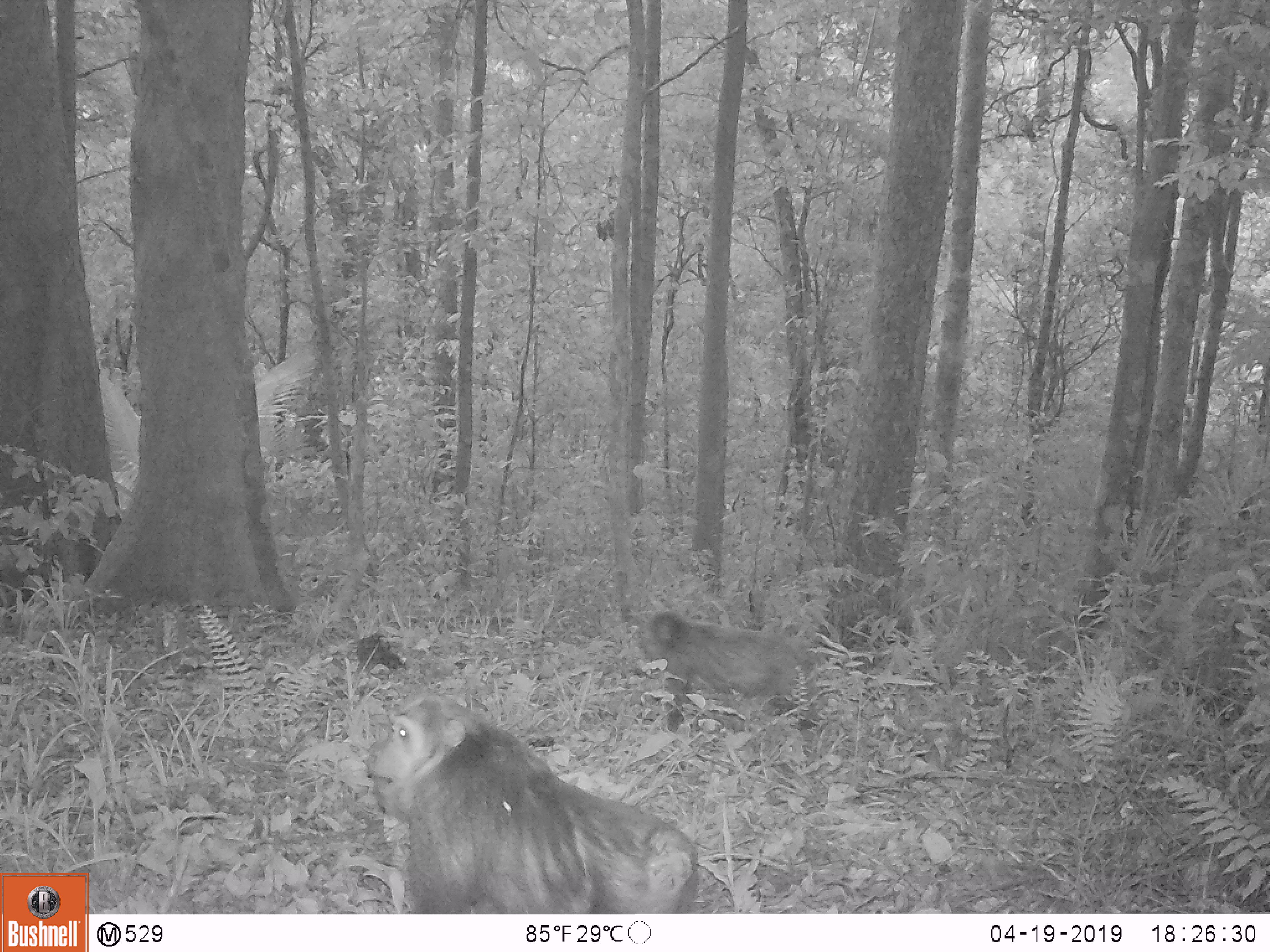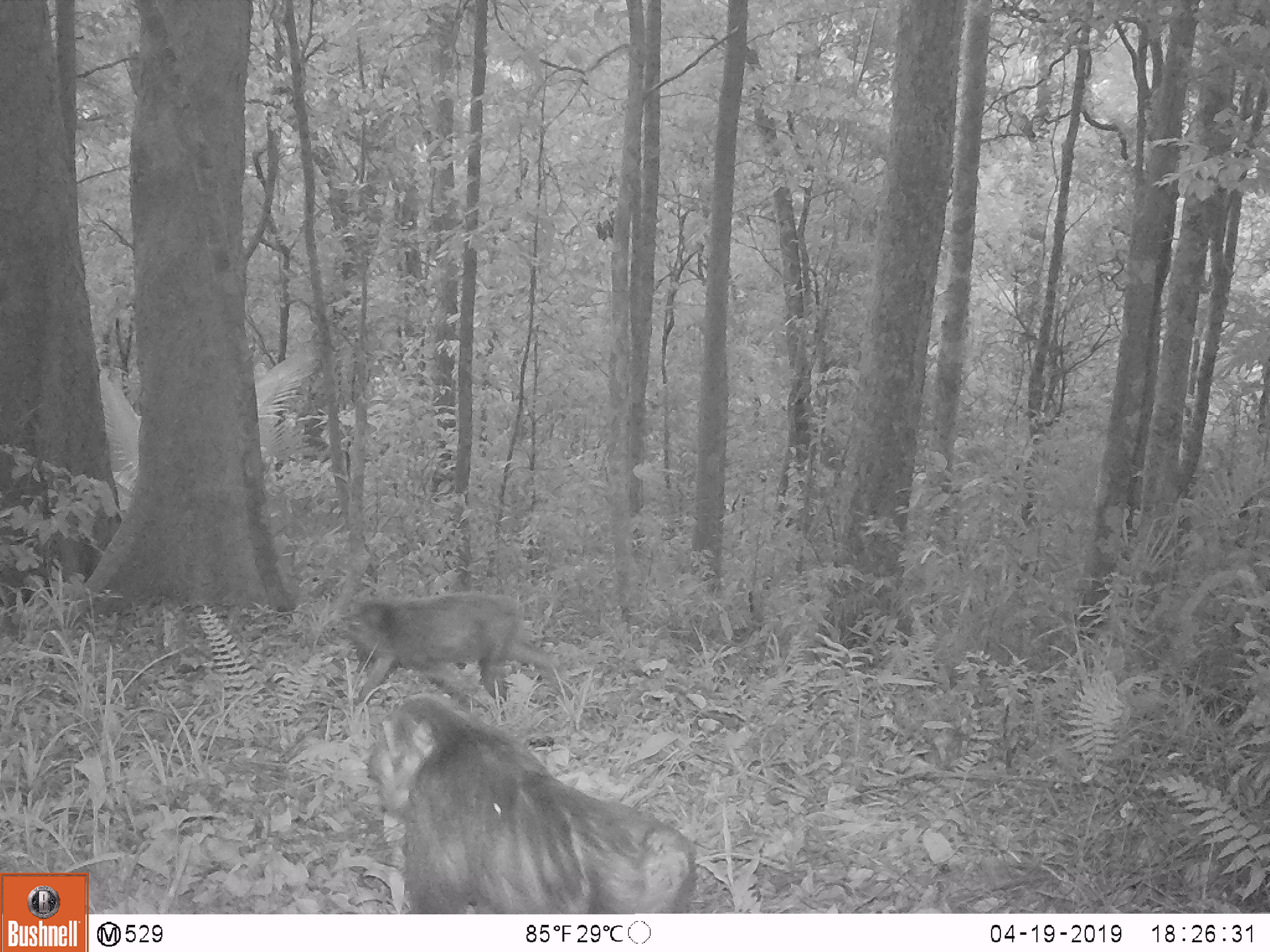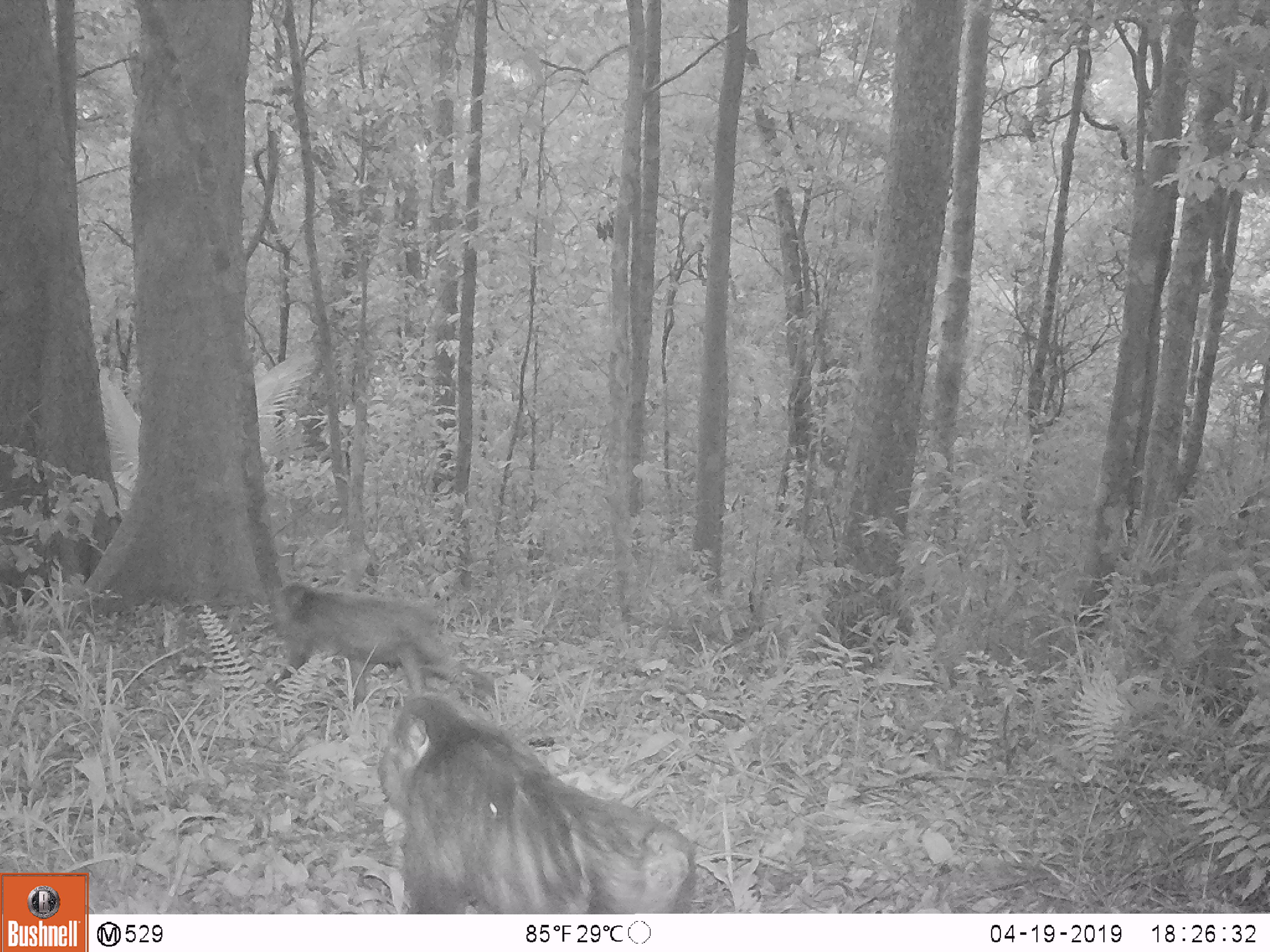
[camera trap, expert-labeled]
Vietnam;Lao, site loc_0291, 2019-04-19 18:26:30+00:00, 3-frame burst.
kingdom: Animalia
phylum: Chordata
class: Mammalia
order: Primates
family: Cercopithecidae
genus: Macaca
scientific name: Macaca arctoides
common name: stump-tailed macaque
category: stump tailed macaque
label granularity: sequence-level